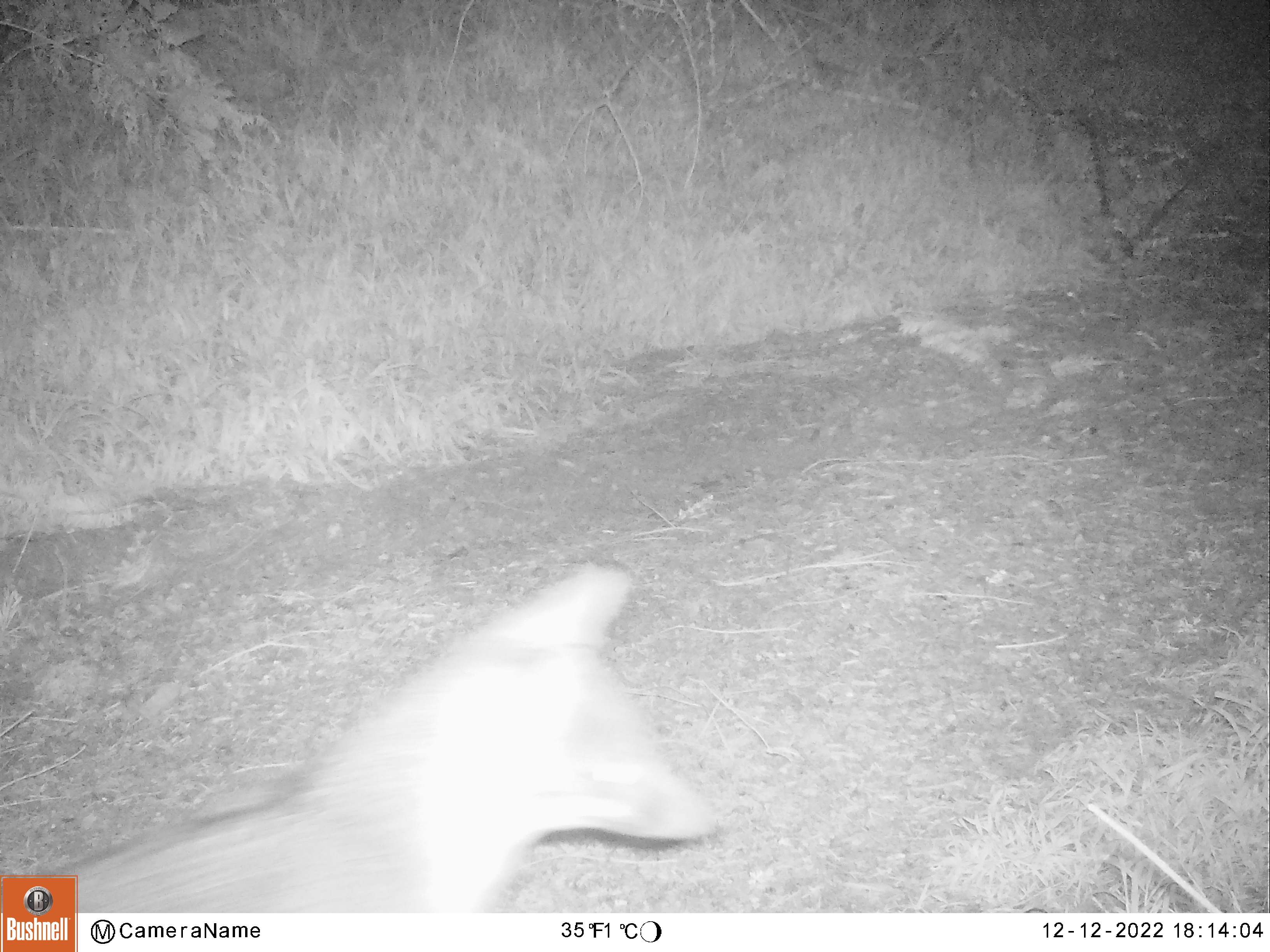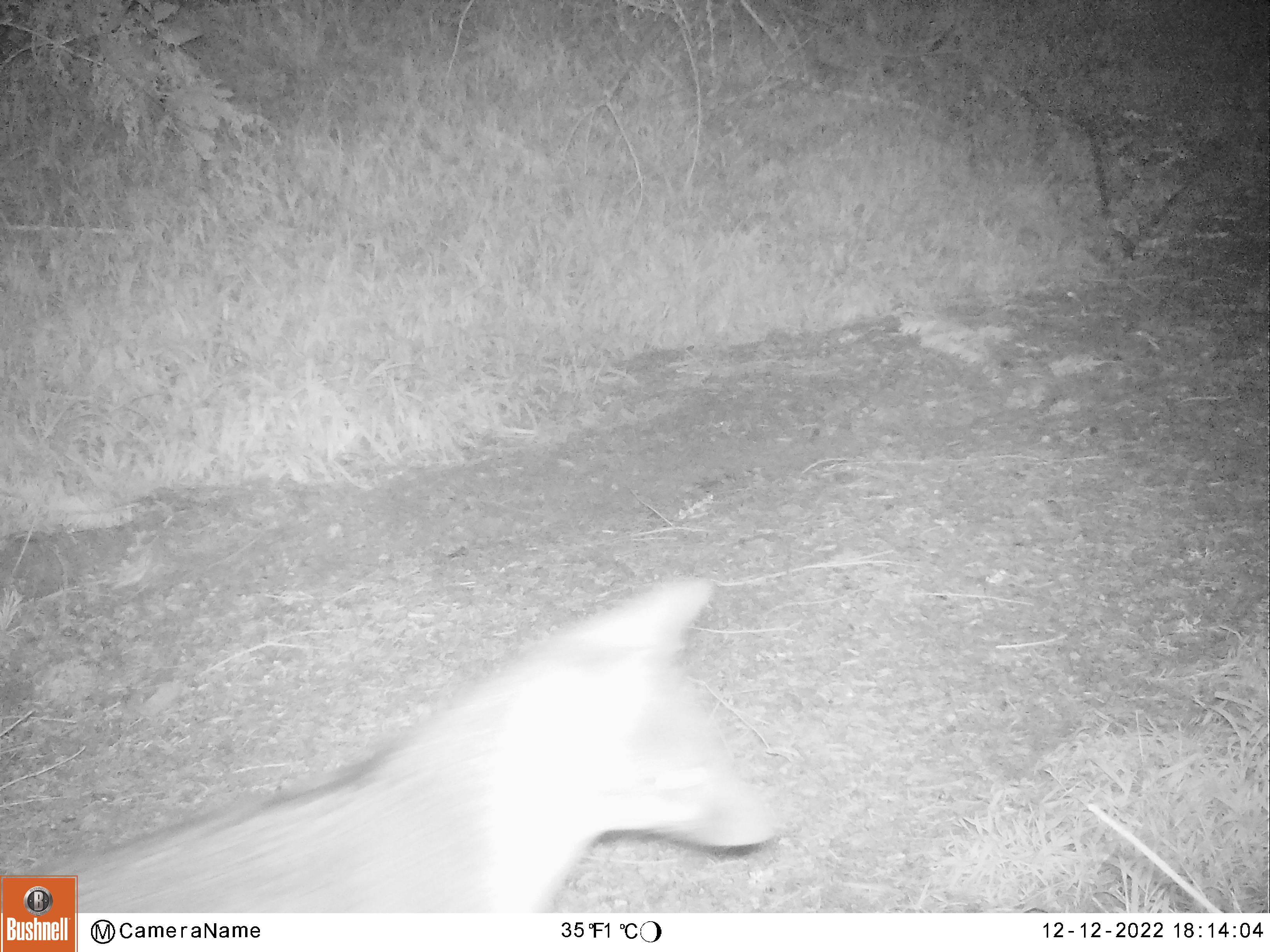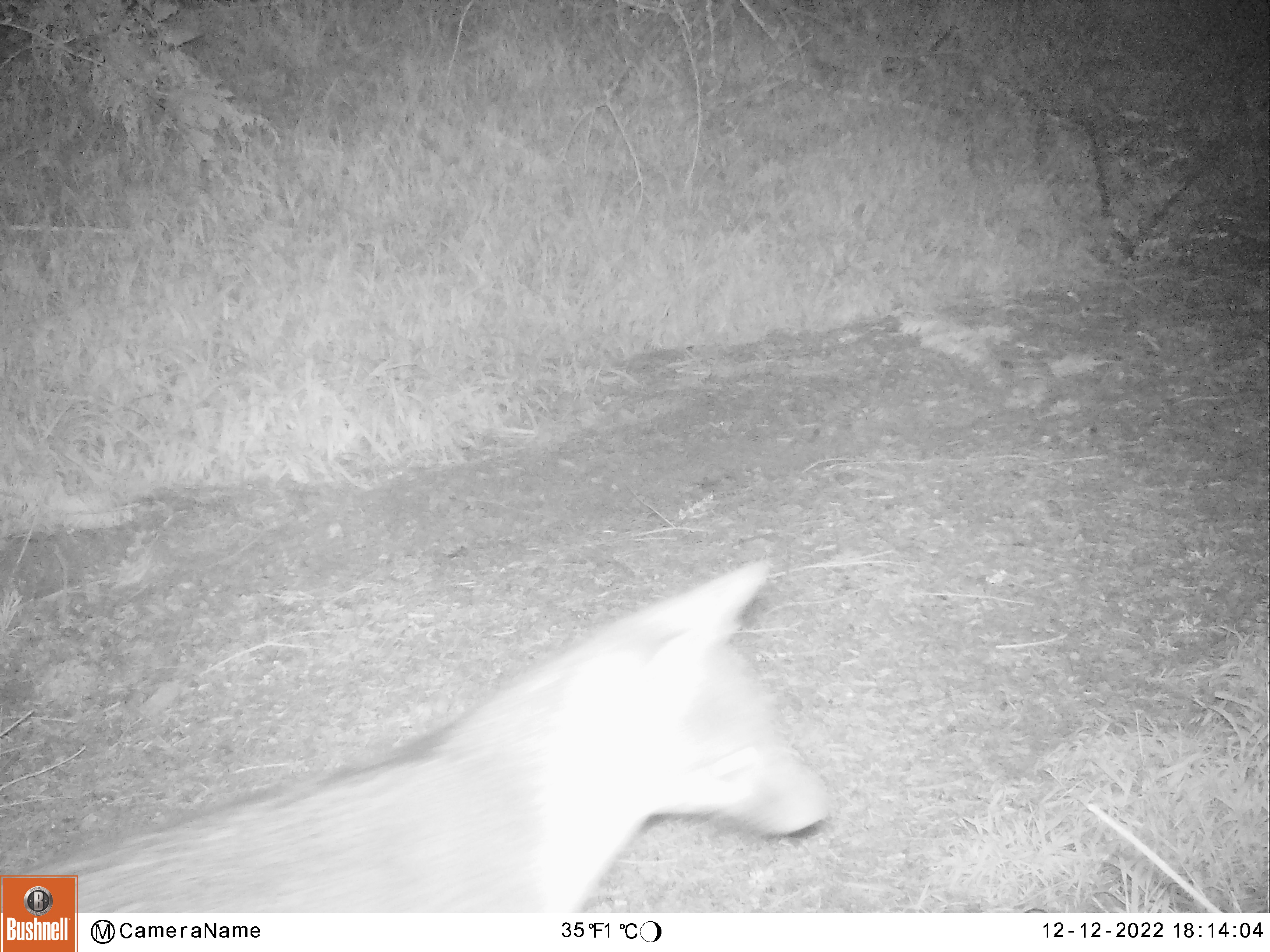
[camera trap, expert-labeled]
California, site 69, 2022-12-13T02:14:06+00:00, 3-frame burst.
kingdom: Animalia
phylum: Chordata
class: Mammalia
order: Carnivora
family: Canidae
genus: Urocyon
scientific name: Urocyon cinereoargenteus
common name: gray fox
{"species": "gray fox (Urocyon cinereoargenteus)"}